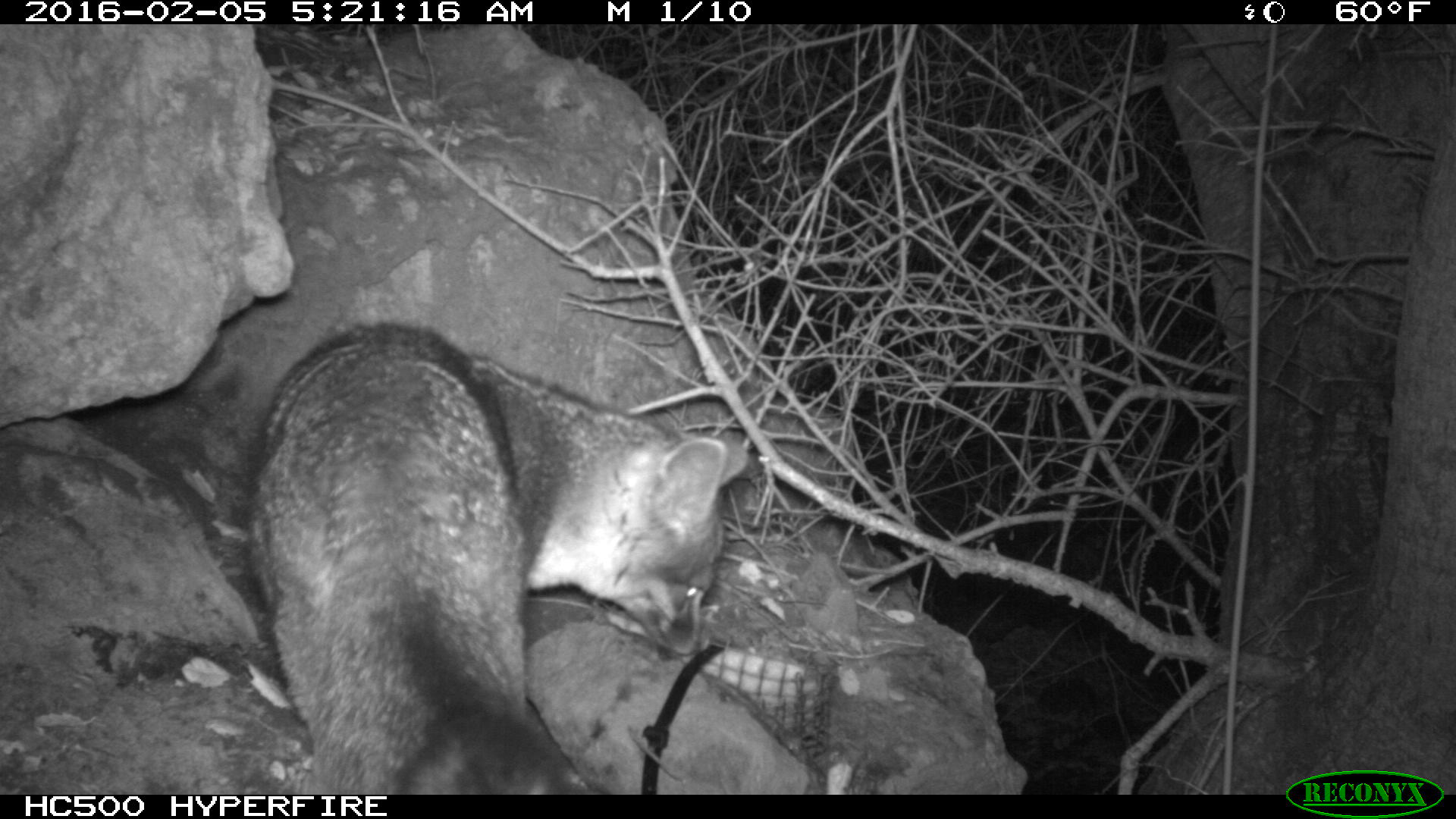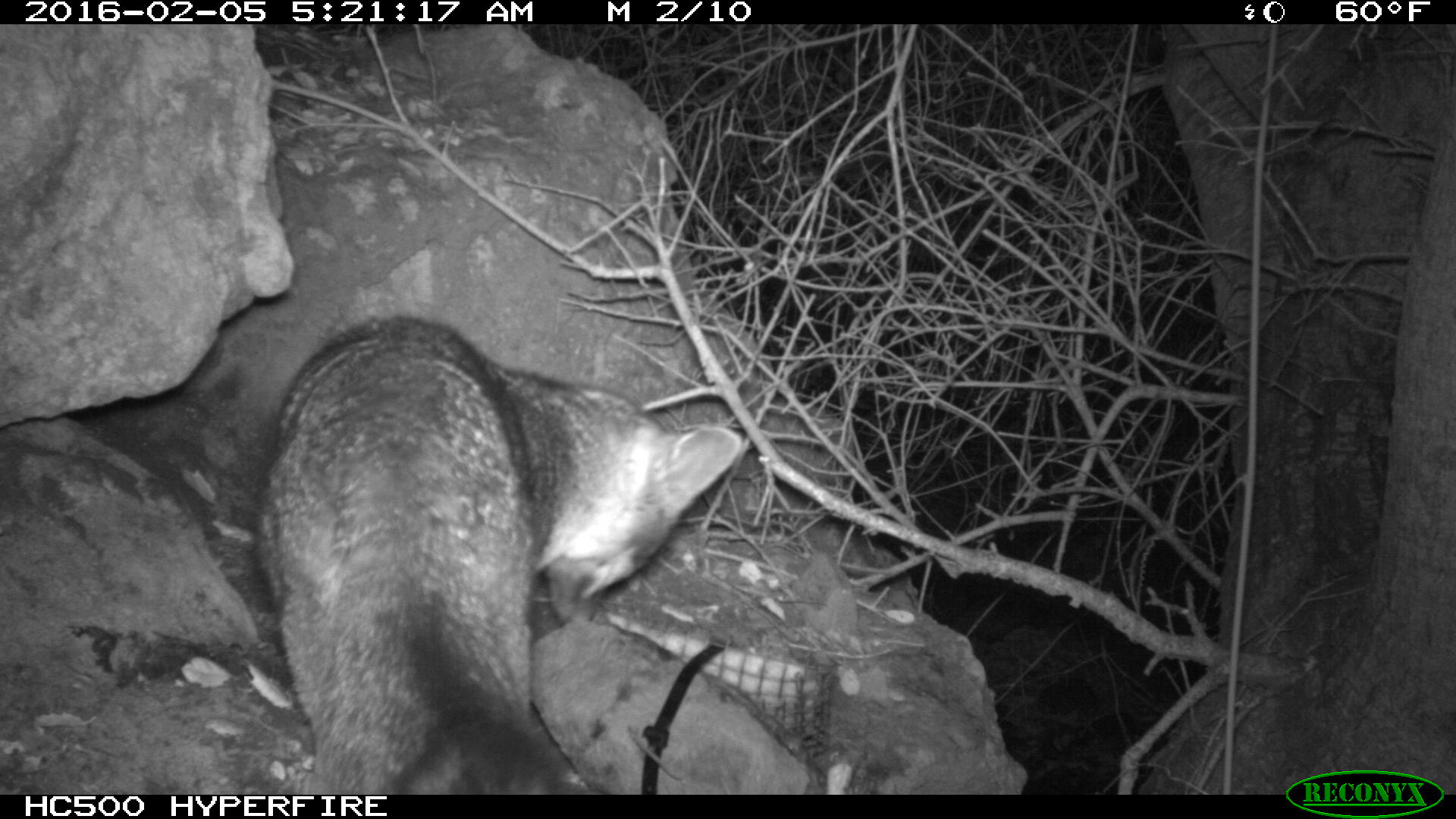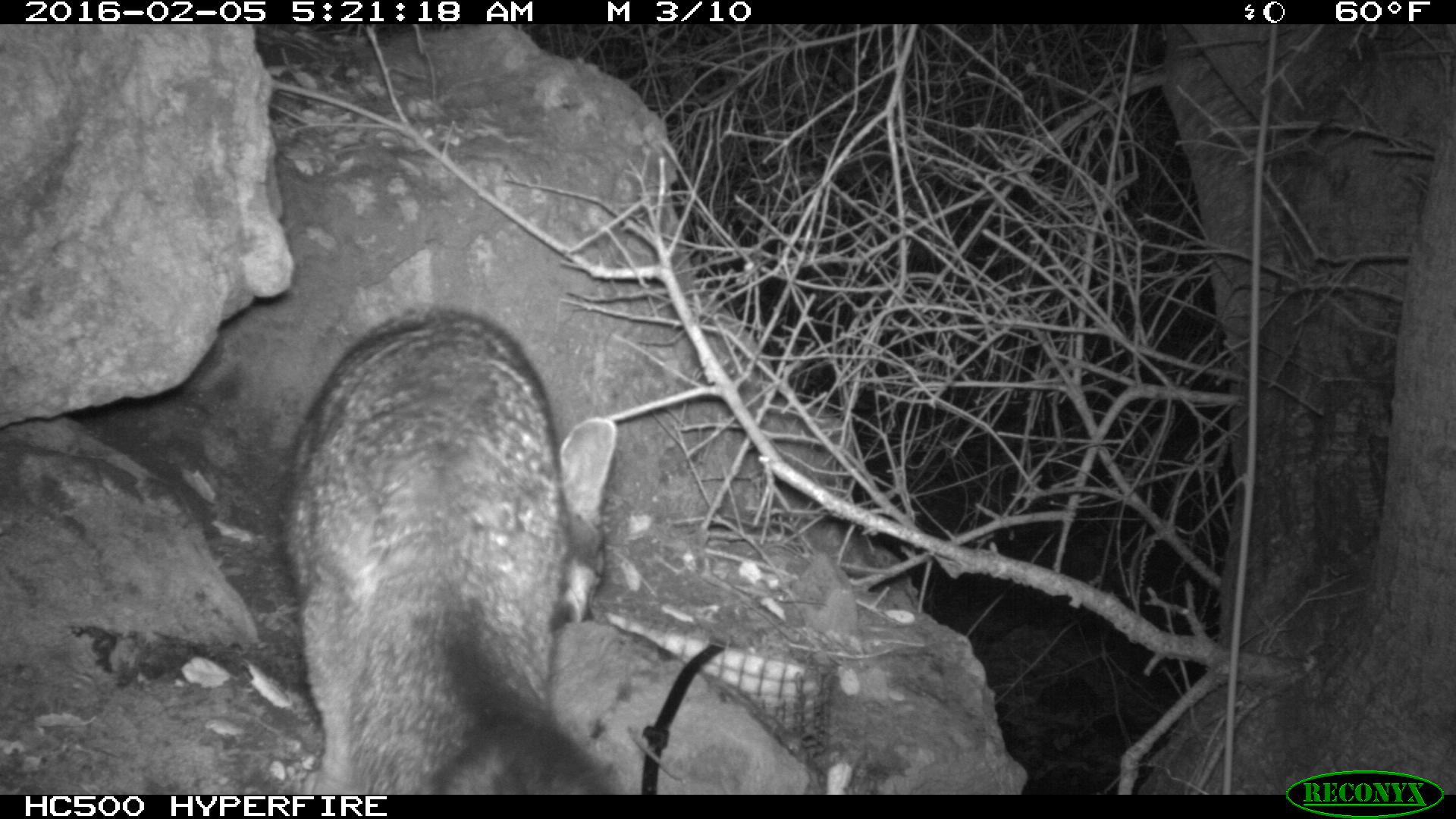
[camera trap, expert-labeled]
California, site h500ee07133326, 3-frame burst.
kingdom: Animalia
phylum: Chordata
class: Mammalia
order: Carnivora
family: Canidae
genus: Urocyon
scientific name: Urocyon littoralis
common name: island fox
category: fox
Fox (island fox) (Urocyon littoralis).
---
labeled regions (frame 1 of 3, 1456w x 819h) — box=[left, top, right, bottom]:
fox: box=[248, 322, 746, 793]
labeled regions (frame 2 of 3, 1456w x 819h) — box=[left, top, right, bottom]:
fox: box=[258, 320, 740, 794]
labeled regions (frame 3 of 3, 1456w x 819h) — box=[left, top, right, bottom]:
fox: box=[283, 305, 617, 792]